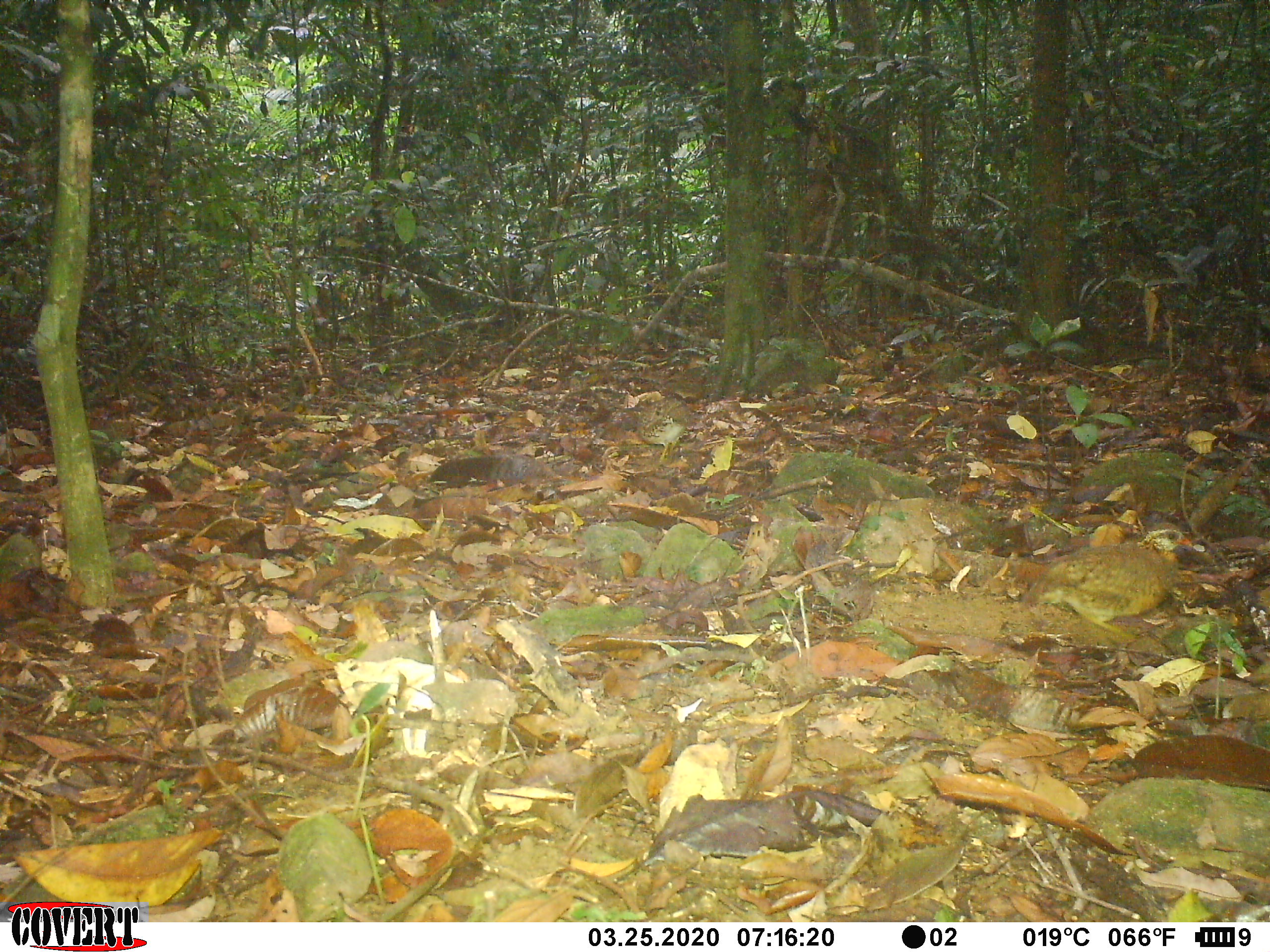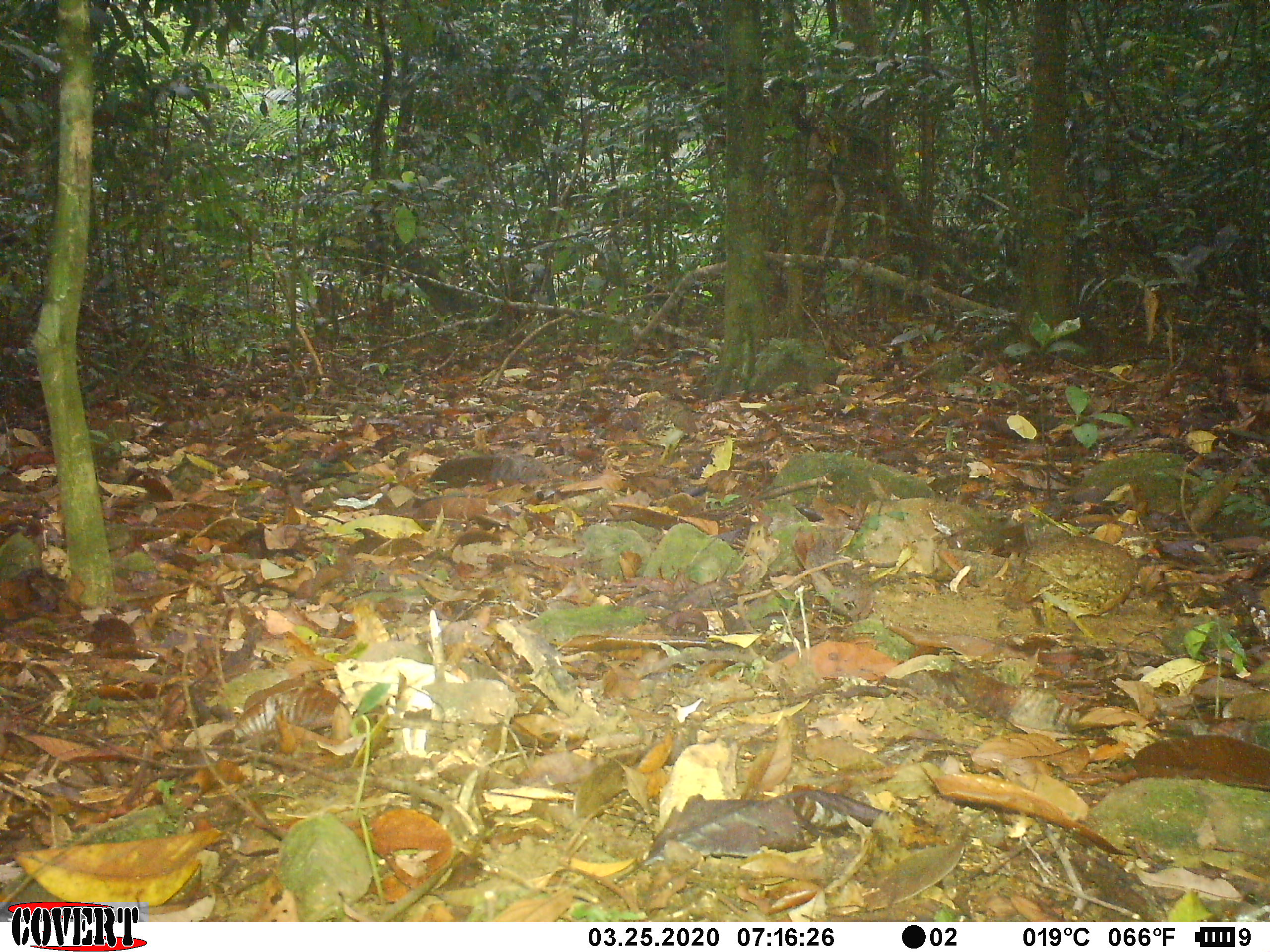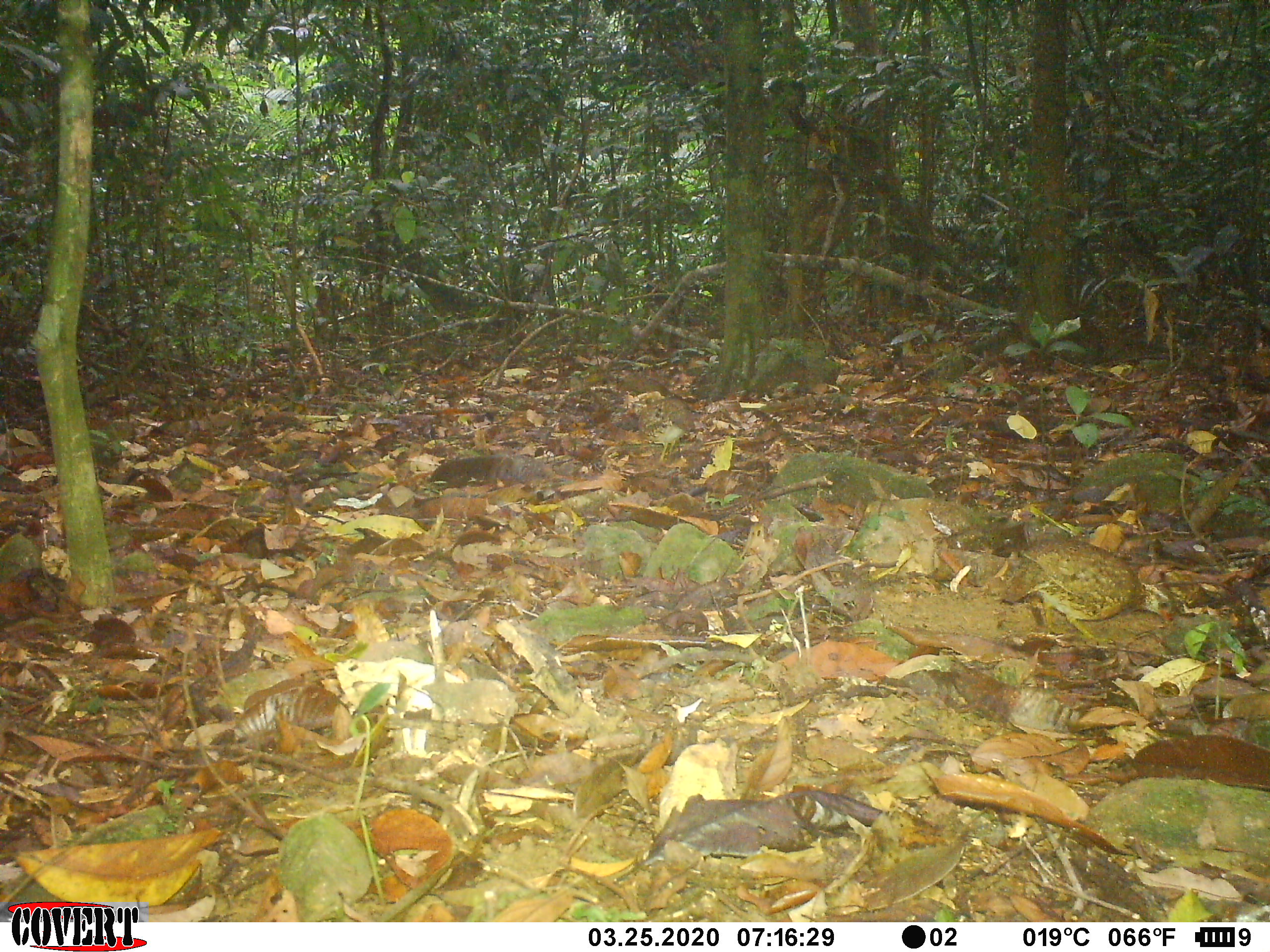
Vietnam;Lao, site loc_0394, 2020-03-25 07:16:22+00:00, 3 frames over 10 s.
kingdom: Animalia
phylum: Chordata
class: Aves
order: Galliformes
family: Phasianidae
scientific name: Phasianidae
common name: partridge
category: unidentified partridge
Unidentified partridge (partridge) (Phasianidae). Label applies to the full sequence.